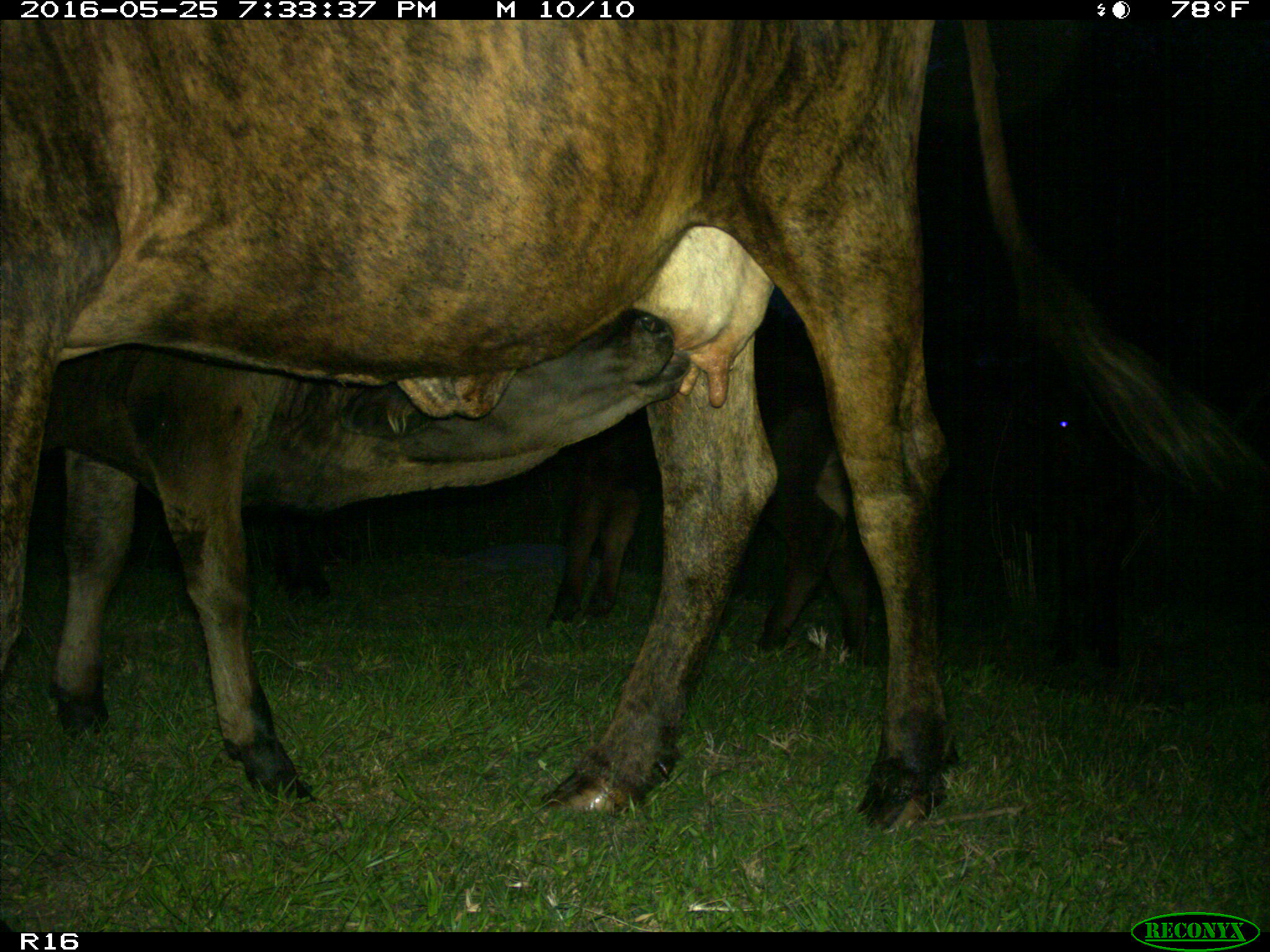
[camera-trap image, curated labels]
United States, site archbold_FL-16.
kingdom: Animalia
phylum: Chordata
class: Mammalia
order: Artiodactyla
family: Bovidae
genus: Bos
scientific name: Bos taurus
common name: domestic cow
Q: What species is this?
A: Bos taurus (domestic cow).